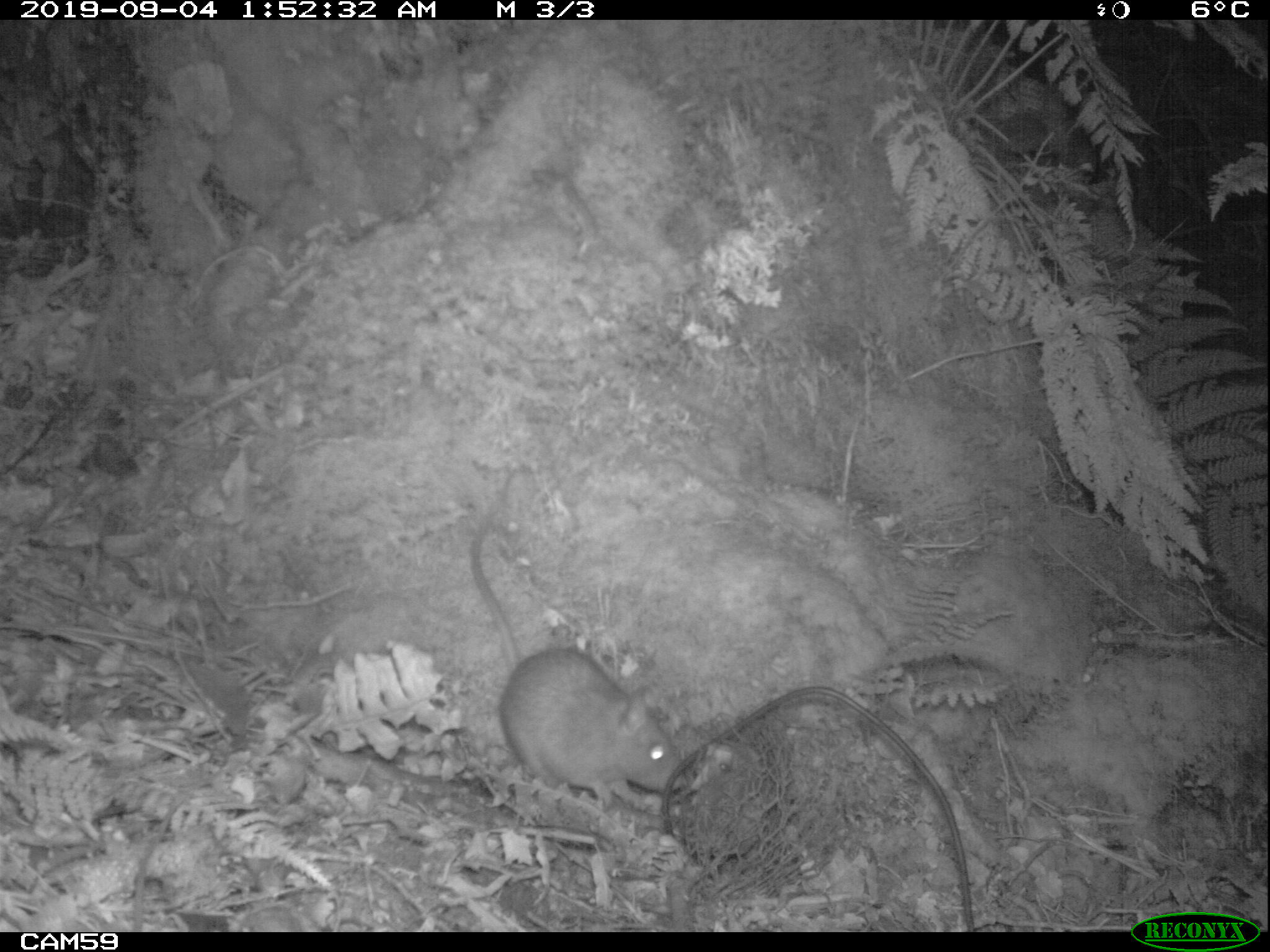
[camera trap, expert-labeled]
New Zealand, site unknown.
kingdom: Animalia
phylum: Chordata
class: Mammalia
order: Rodentia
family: Muridae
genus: Rattus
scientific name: Rattus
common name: rat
Rat (Rattus).